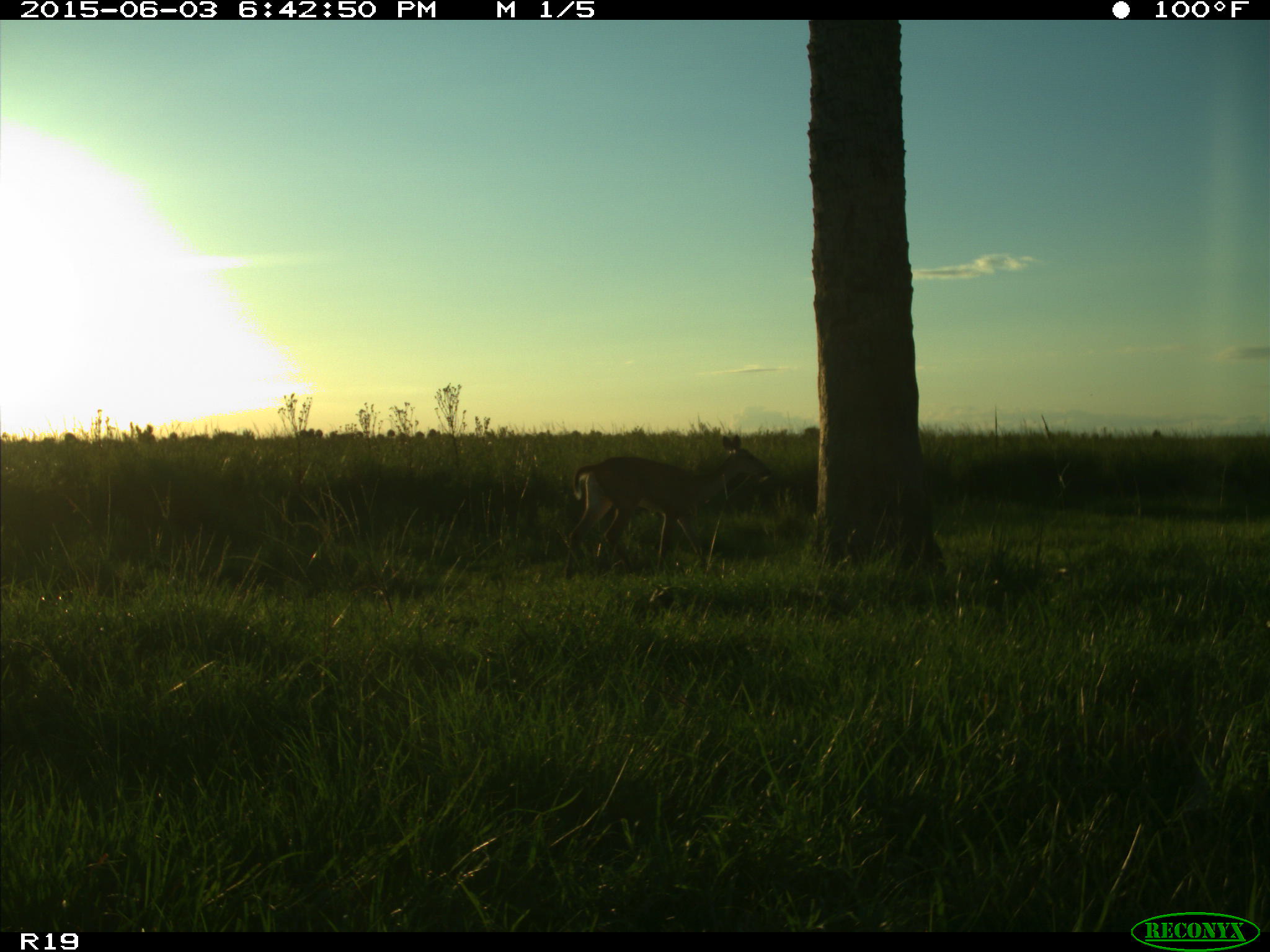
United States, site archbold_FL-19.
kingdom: Animalia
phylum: Chordata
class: Mammalia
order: Artiodactyla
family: Cervidae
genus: Odocoileus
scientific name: Odocoileus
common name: deer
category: unidentified deer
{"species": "unidentified deer (deer) (Odocoileus)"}